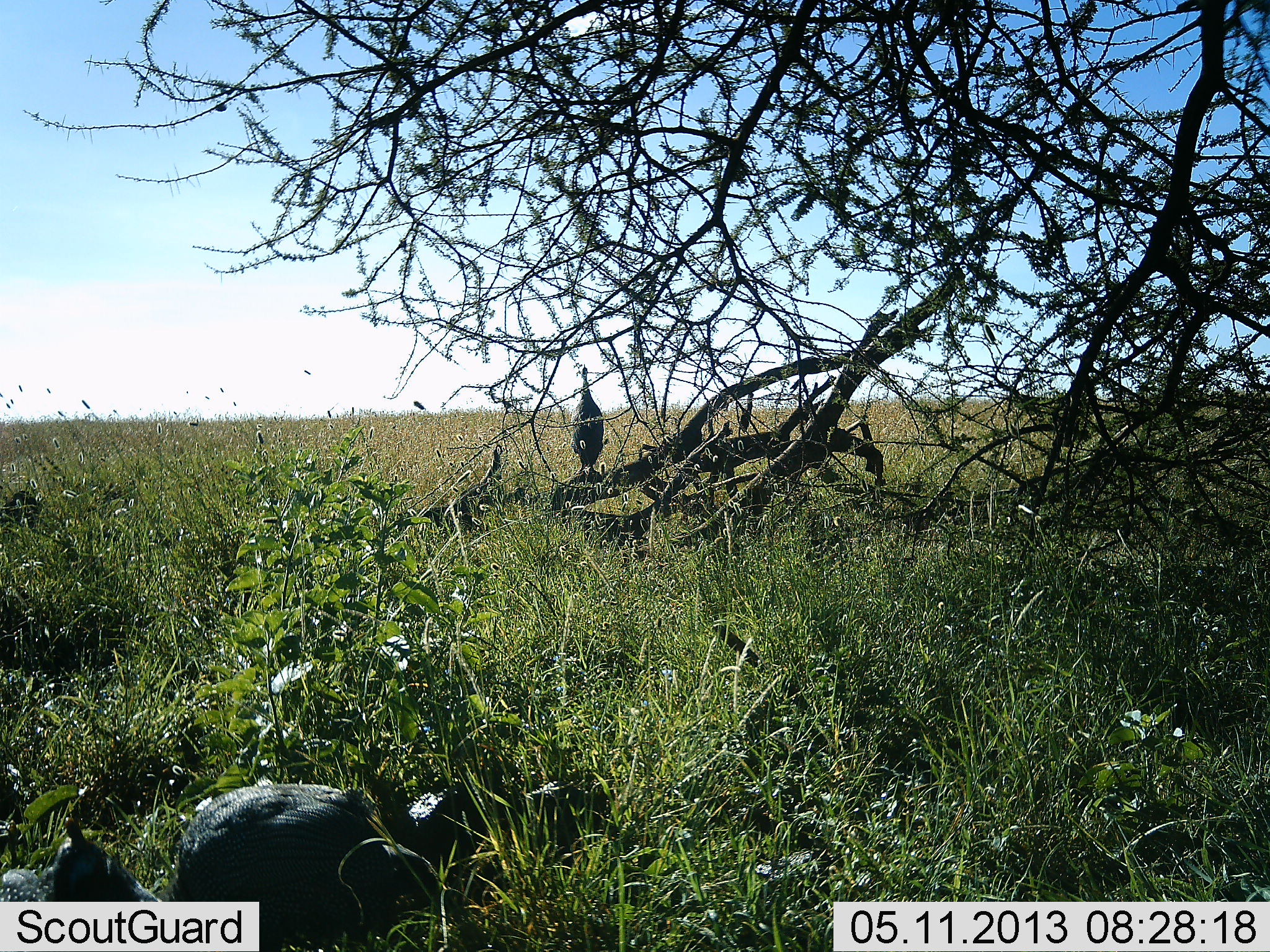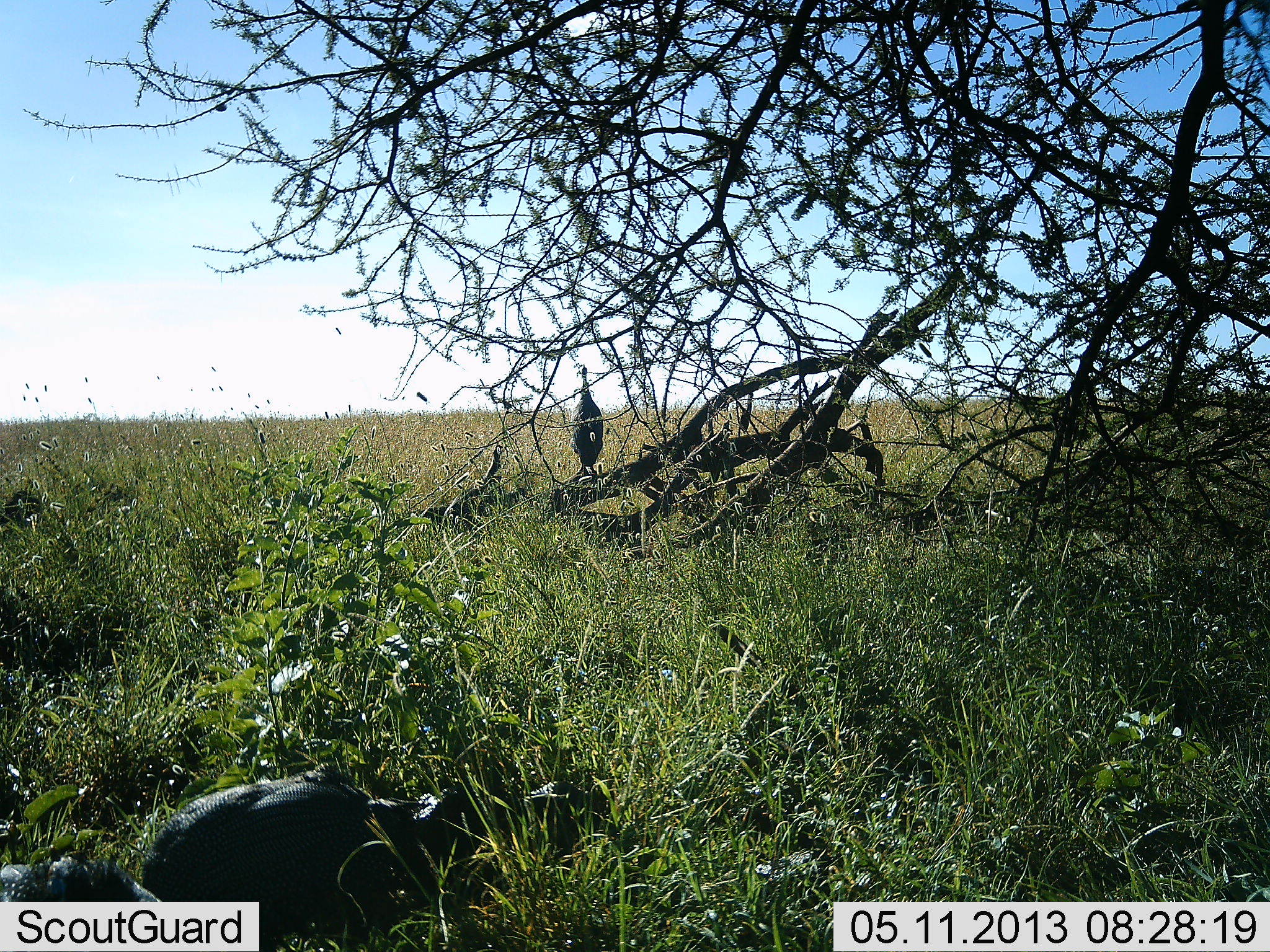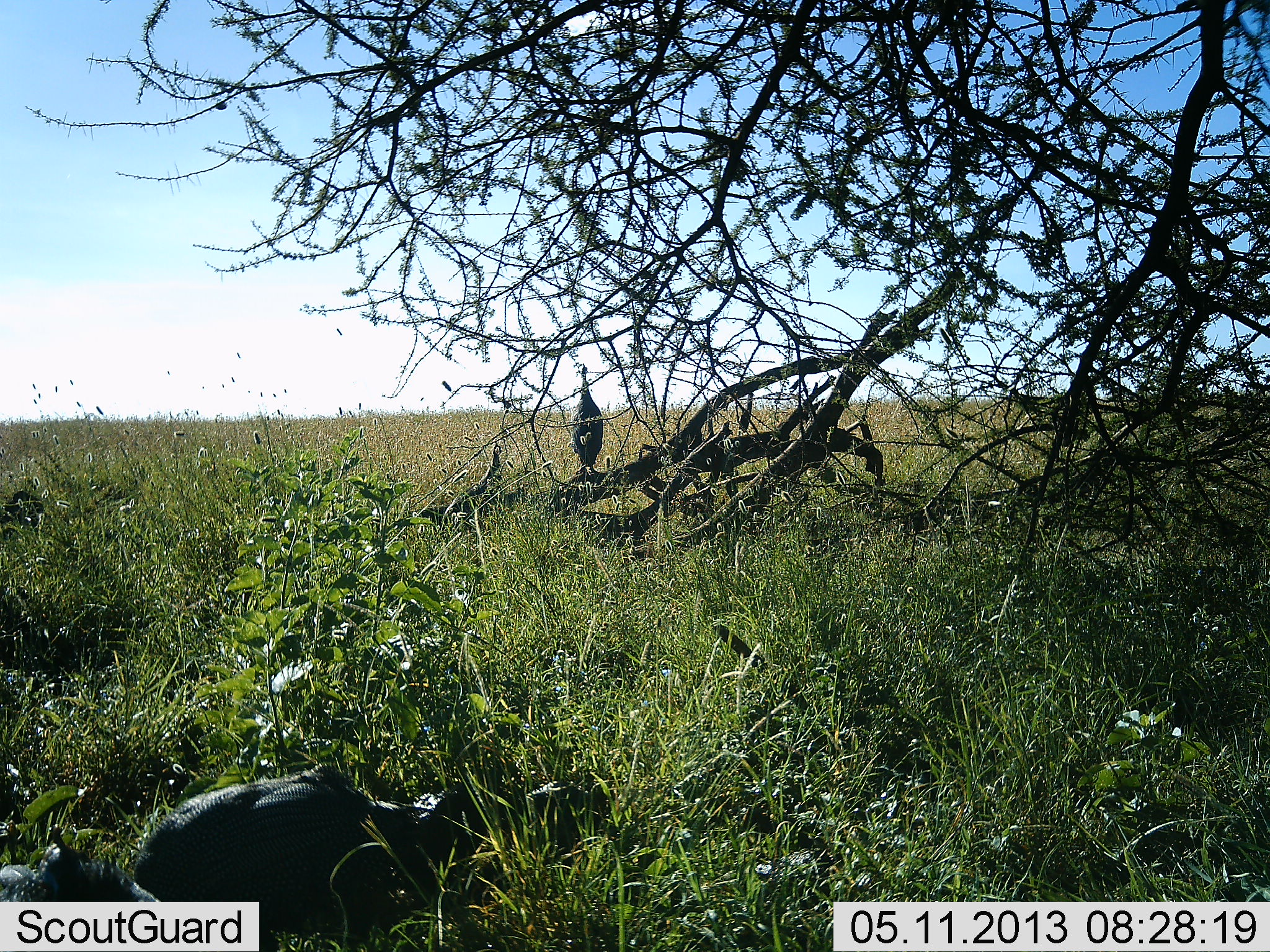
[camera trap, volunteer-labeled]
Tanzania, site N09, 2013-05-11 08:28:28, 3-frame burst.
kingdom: Animalia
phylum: Chordata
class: Aves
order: Galliformes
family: Numididae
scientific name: Numididae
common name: guinea fowl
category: guineafowl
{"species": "guineafowl (guinea fowl) (Numididae)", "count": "3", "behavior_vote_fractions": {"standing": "71%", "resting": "0%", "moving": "14%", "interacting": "0%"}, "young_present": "0%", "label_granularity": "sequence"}